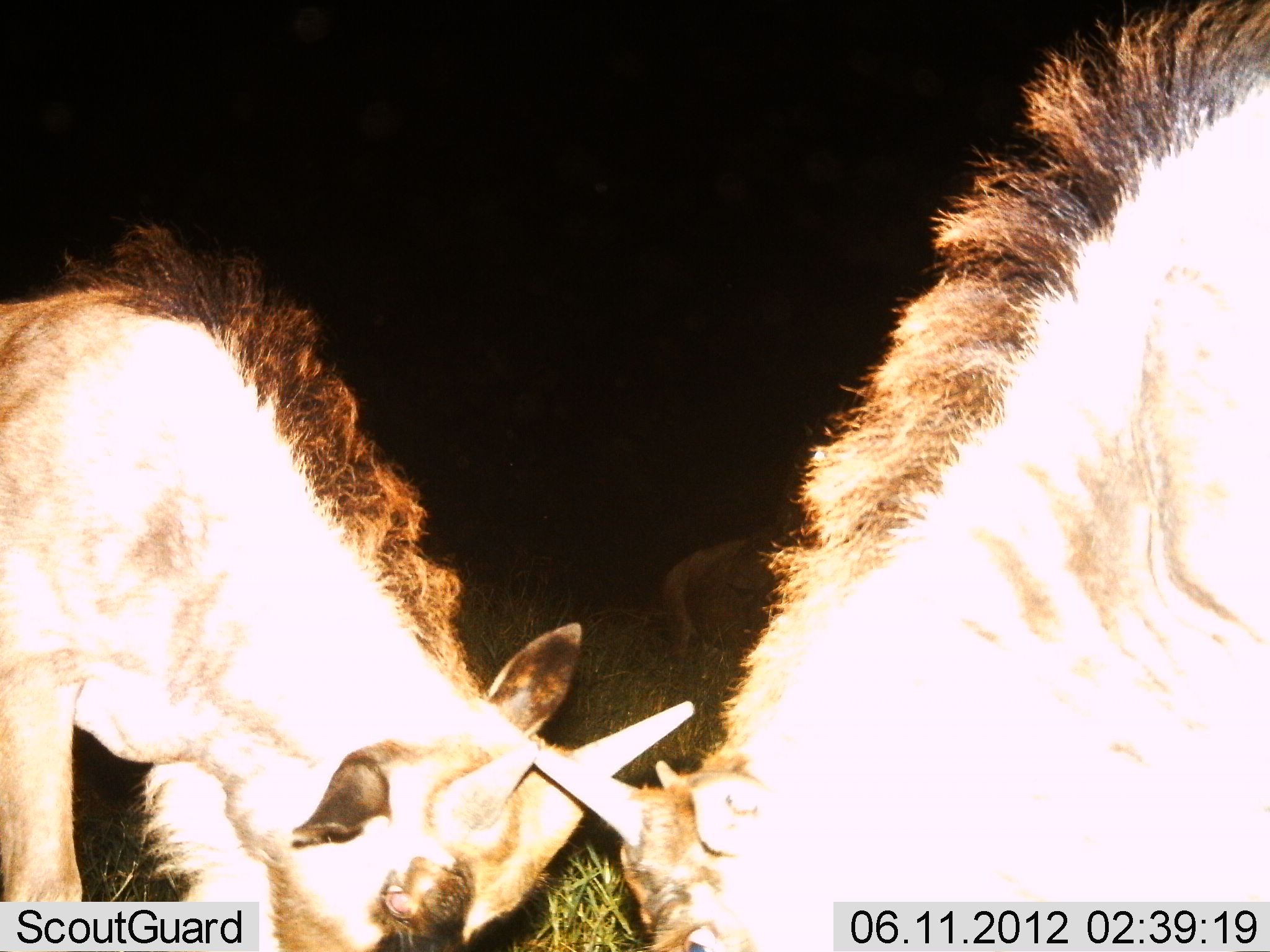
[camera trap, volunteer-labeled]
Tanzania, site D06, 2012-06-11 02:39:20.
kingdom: Animalia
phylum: Chordata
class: Mammalia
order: Artiodactyla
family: Bovidae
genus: Connochaetes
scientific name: Connochaetes taurinus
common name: blue wildebeest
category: wildebeest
Wildebeest (blue wildebeest) (Connochaetes taurinus), count 3. Behavior (volunteer vote fractions): standing 50%, resting 20%, moving 0%, interacting 70%. Young present (vote fraction): 40%. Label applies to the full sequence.